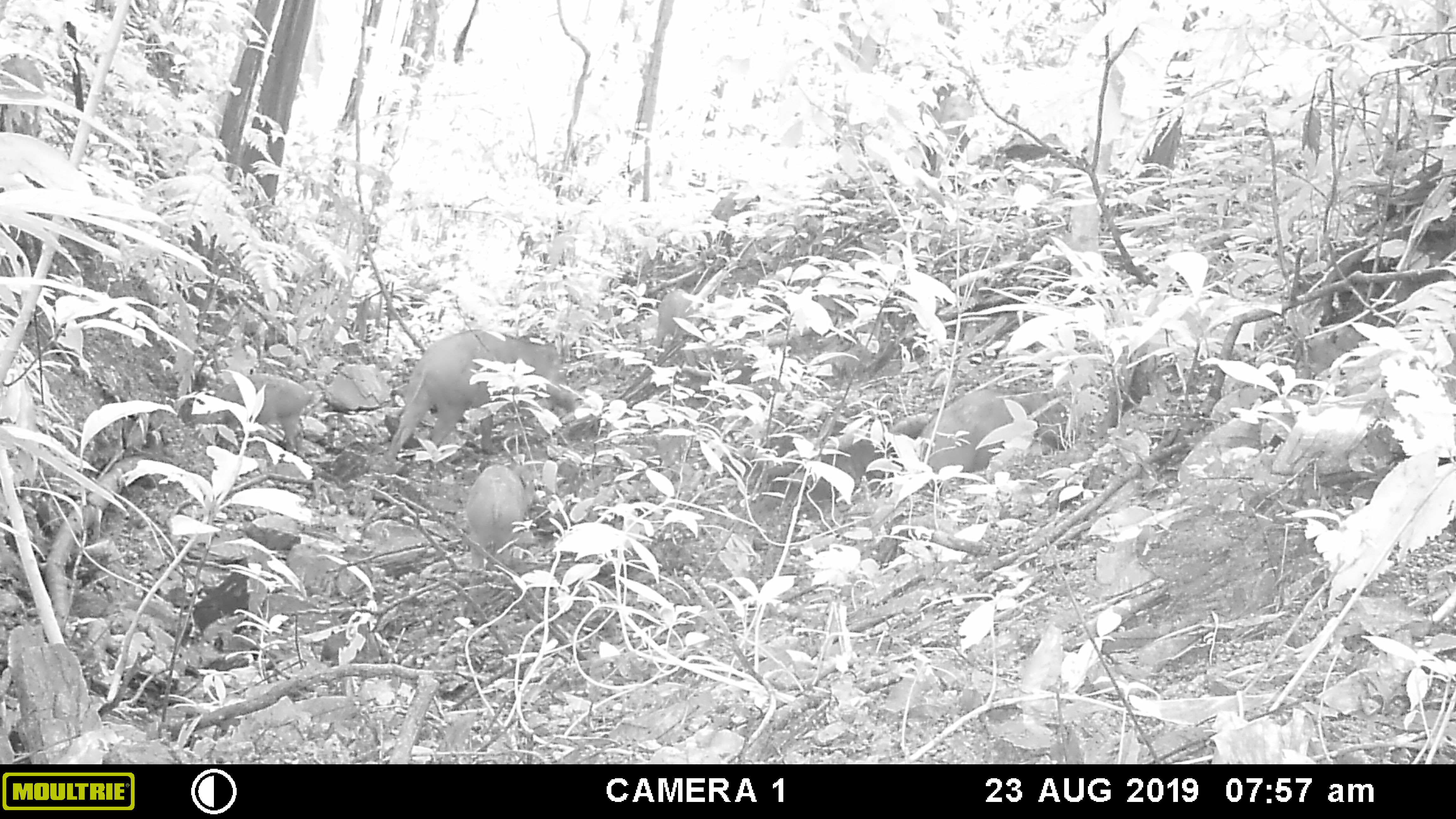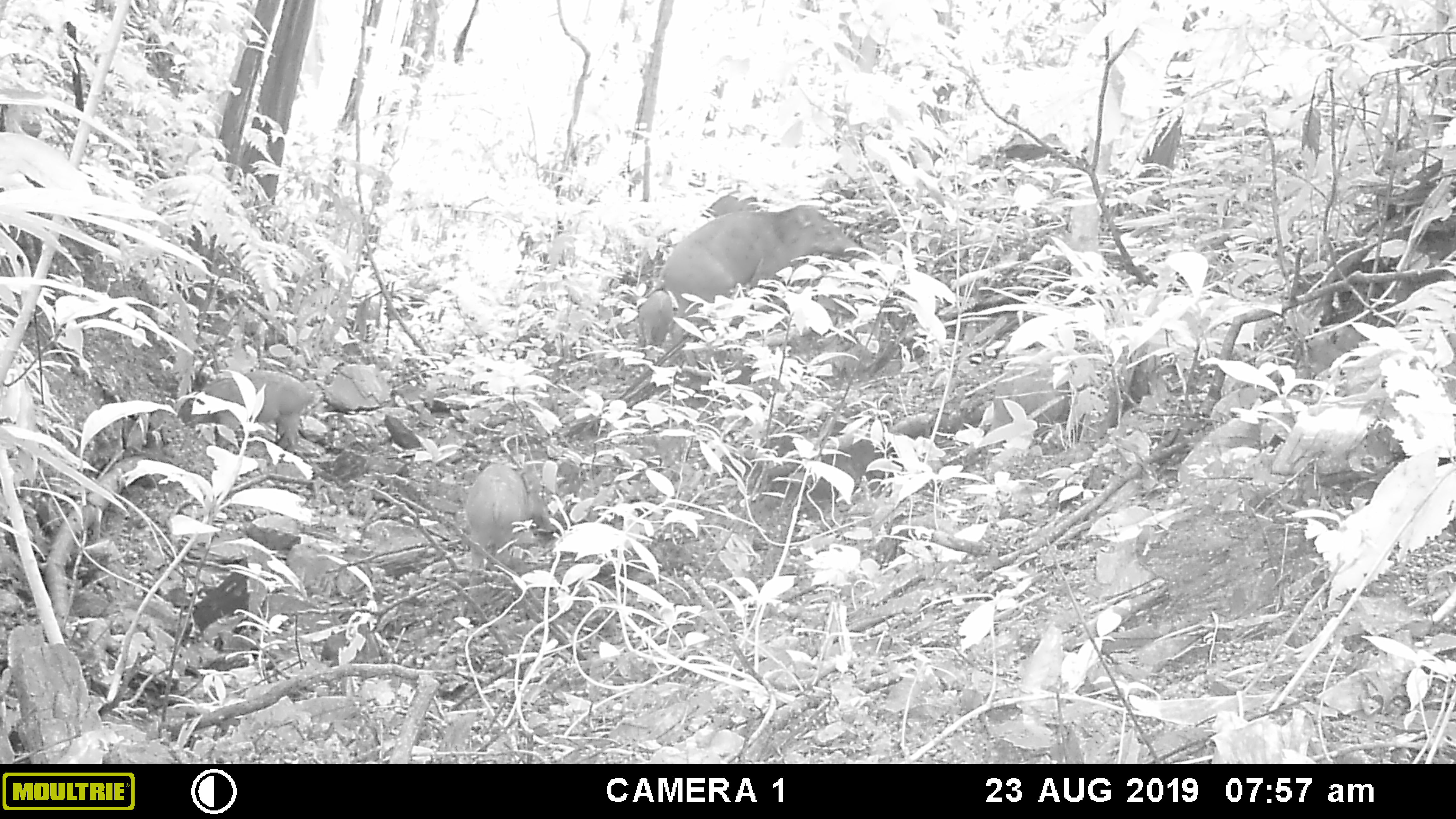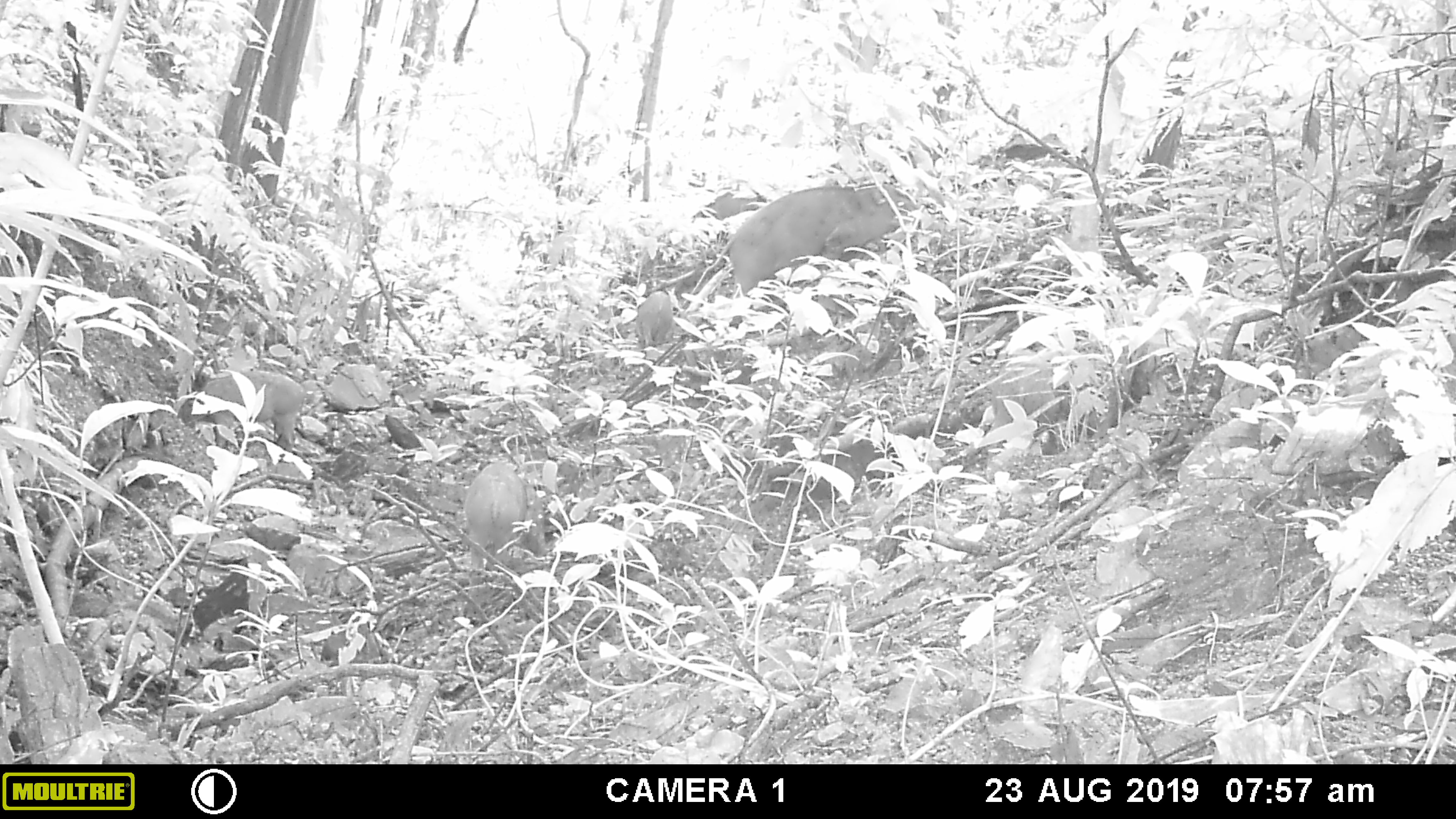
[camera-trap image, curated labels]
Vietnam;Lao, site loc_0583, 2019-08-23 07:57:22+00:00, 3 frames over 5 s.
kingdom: Animalia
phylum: Chordata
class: Mammalia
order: Artiodactyla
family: Suidae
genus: Sus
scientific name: Sus scrofa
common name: eurasian wild pig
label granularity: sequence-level